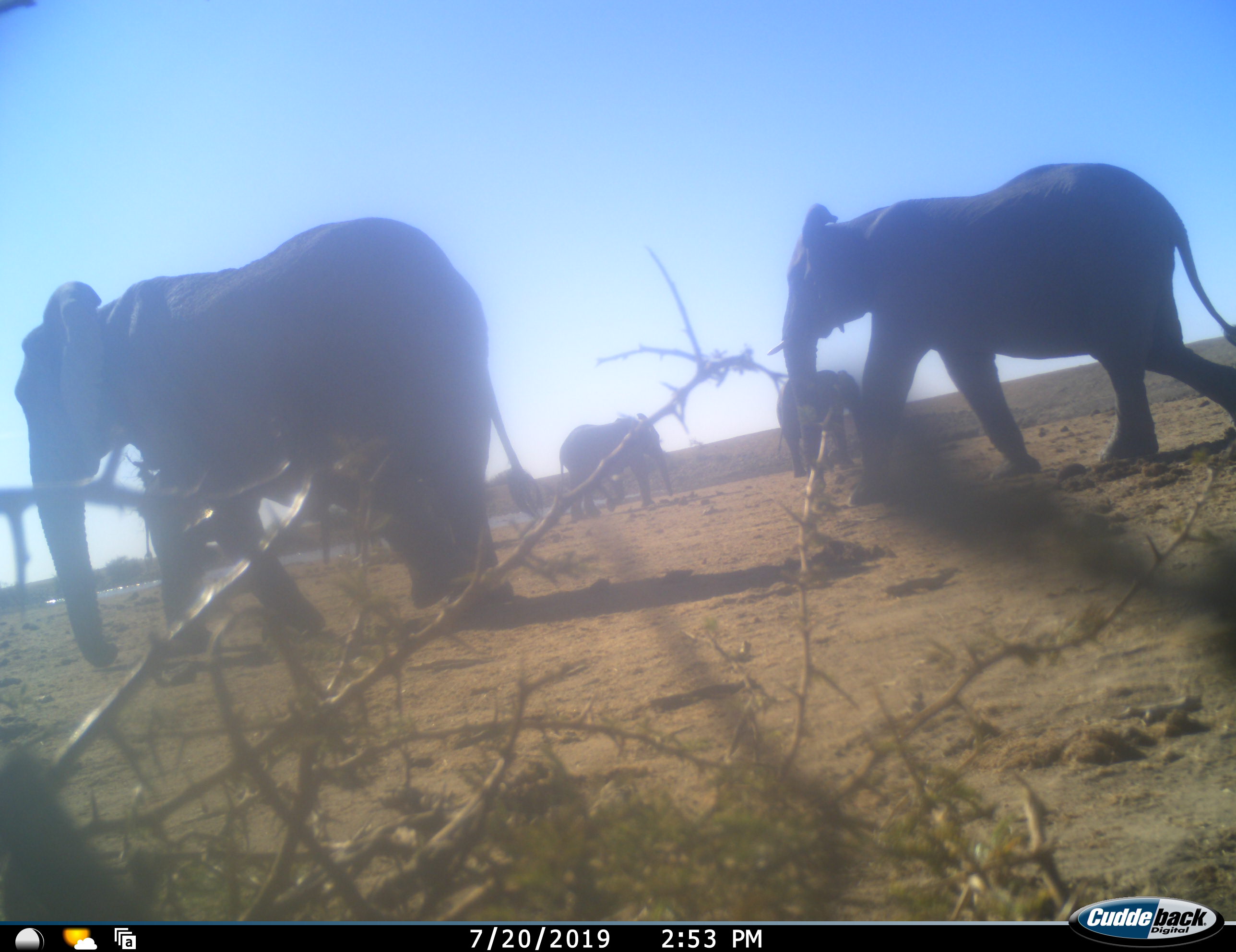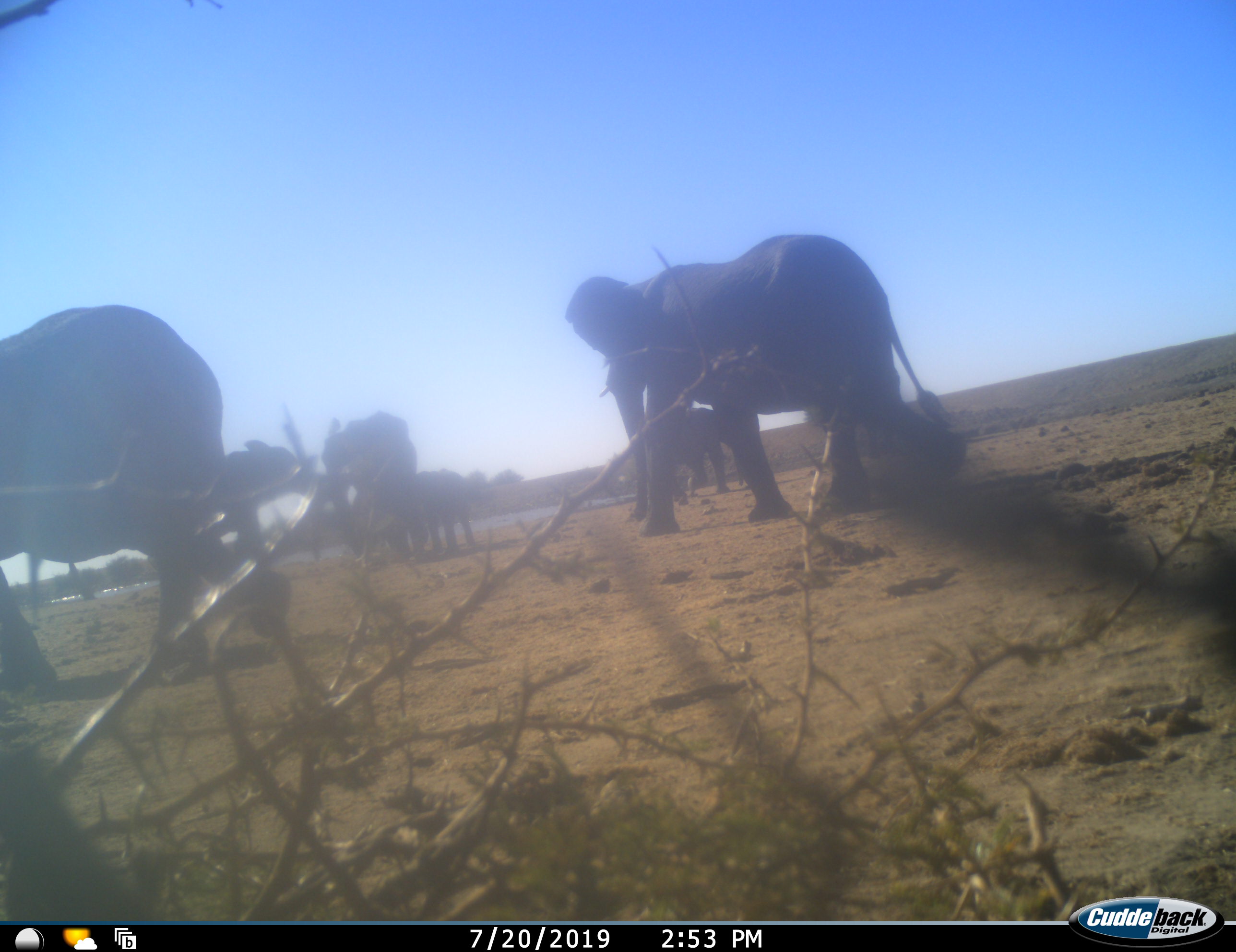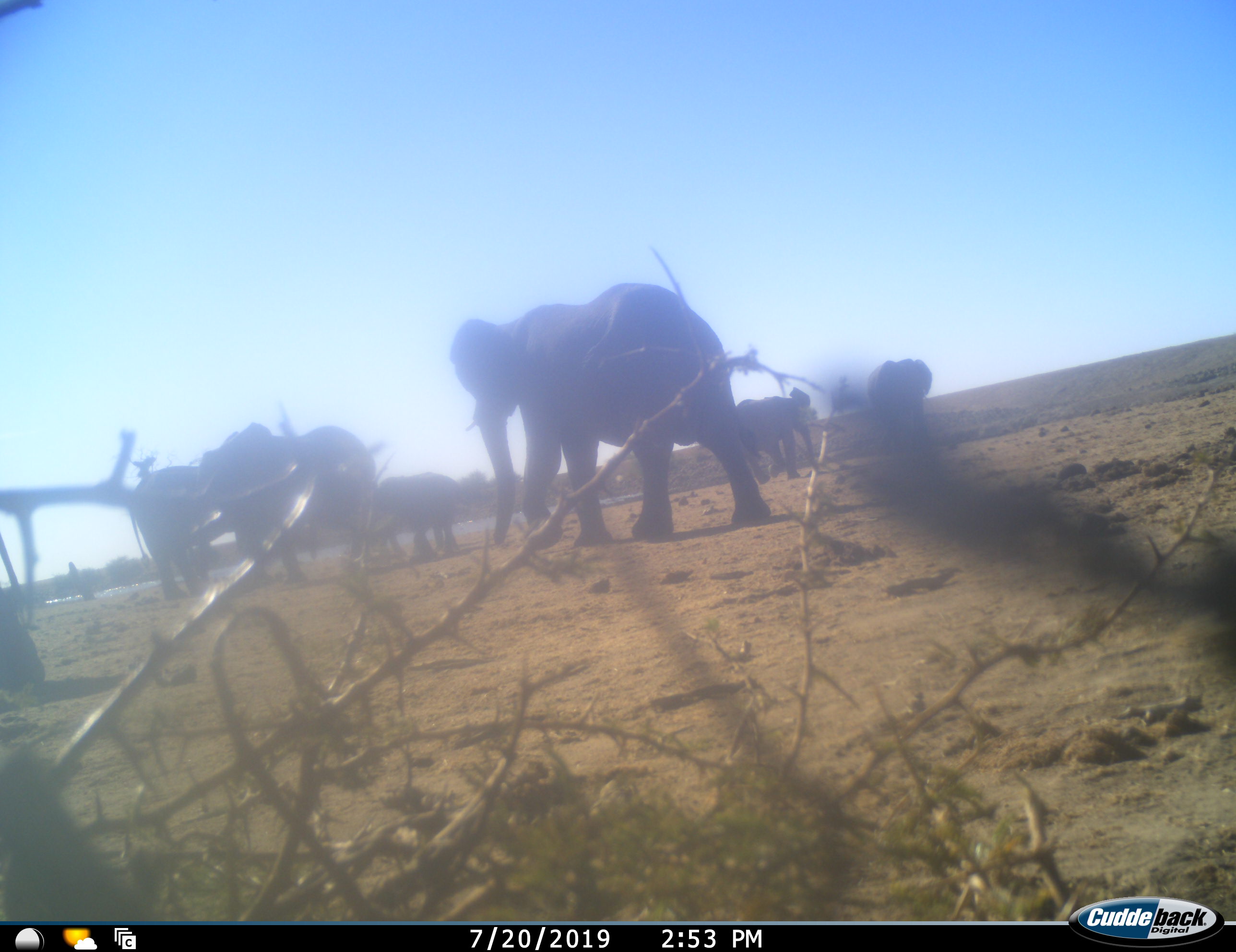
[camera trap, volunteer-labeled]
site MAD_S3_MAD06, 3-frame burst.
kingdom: Animalia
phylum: Chordata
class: Mammalia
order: Proboscidea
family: Elephantidae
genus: Loxodonta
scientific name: Loxodonta africana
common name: african bush elephant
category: elephant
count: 7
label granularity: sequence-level